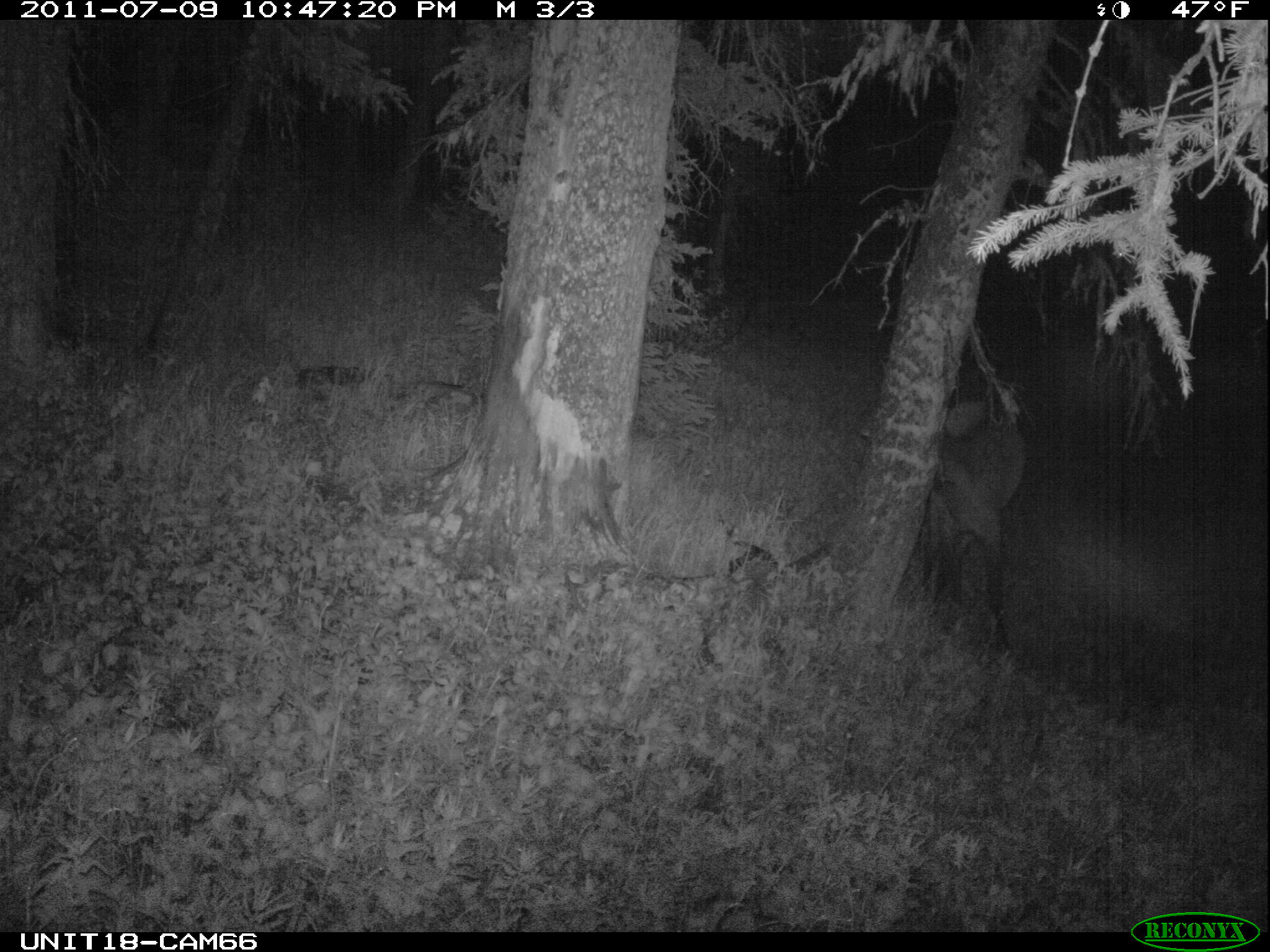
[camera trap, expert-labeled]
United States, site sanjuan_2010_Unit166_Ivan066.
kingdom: Animalia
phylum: Chordata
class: Mammalia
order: Artiodactyla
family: Cervidae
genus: Cervus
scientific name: Cervus elaphus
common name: red deer